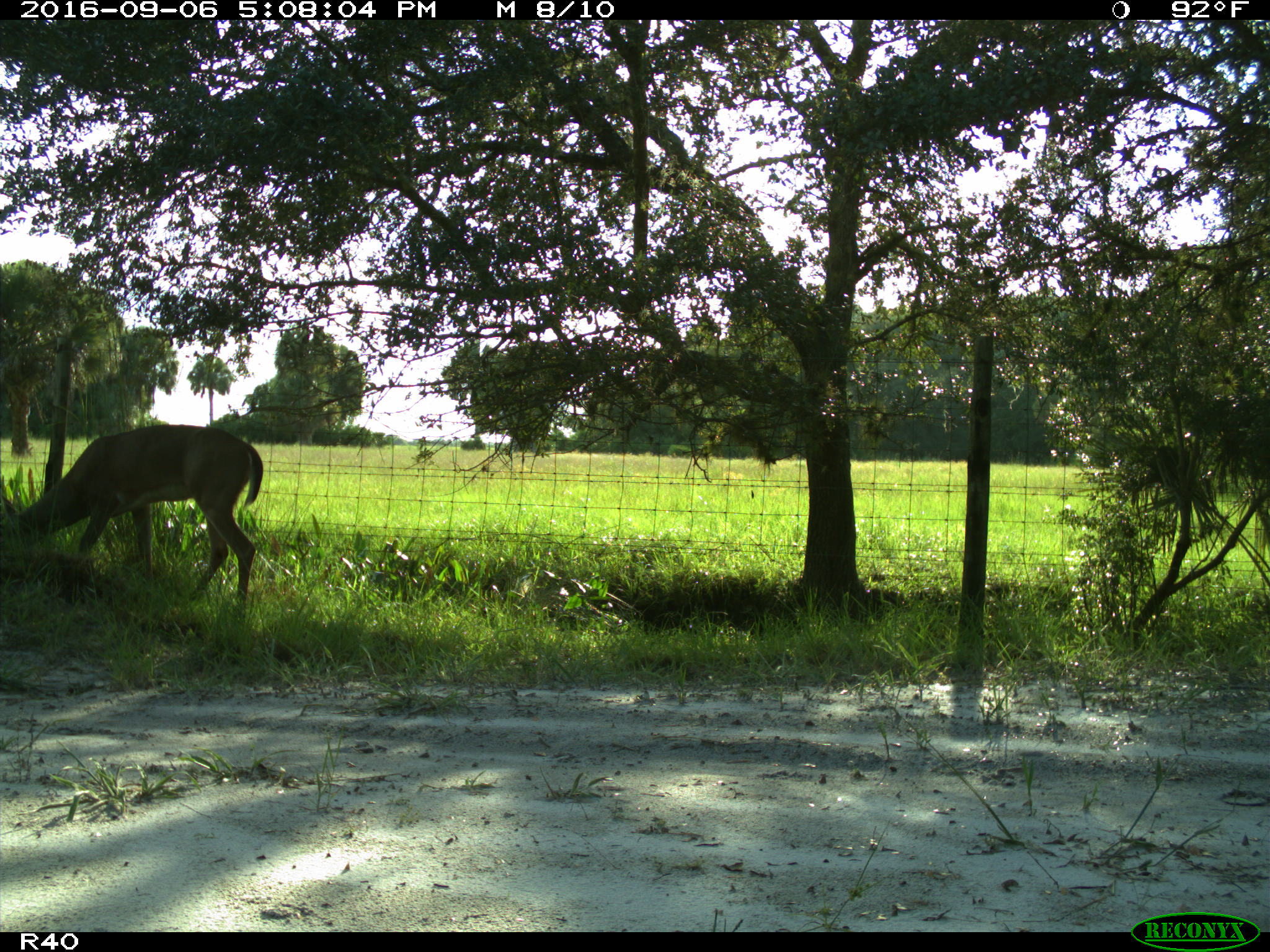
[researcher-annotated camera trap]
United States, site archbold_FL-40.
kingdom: Animalia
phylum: Chordata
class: Mammalia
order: Artiodactyla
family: Cervidae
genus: Odocoileus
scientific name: Odocoileus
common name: deer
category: unidentified deer